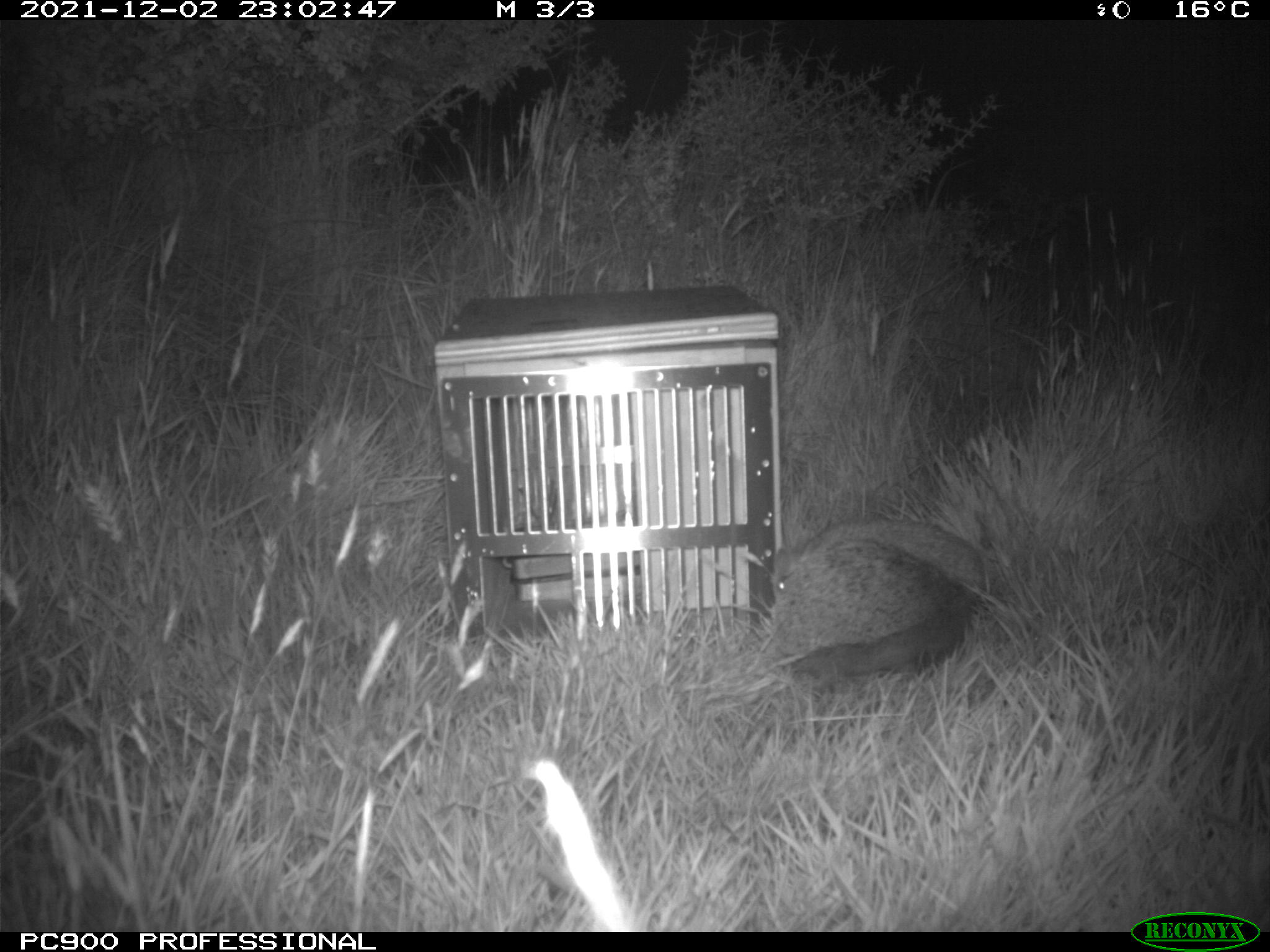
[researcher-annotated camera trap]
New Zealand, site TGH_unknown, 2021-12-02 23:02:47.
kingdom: Animalia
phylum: Chordata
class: Mammalia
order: Eulipotyphla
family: Erinaceidae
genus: Erinaceus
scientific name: Erinaceus europaeus europaeus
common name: european hedgehog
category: hedgehog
Hedgehog (european hedgehog) (Erinaceus europaeus europaeus).